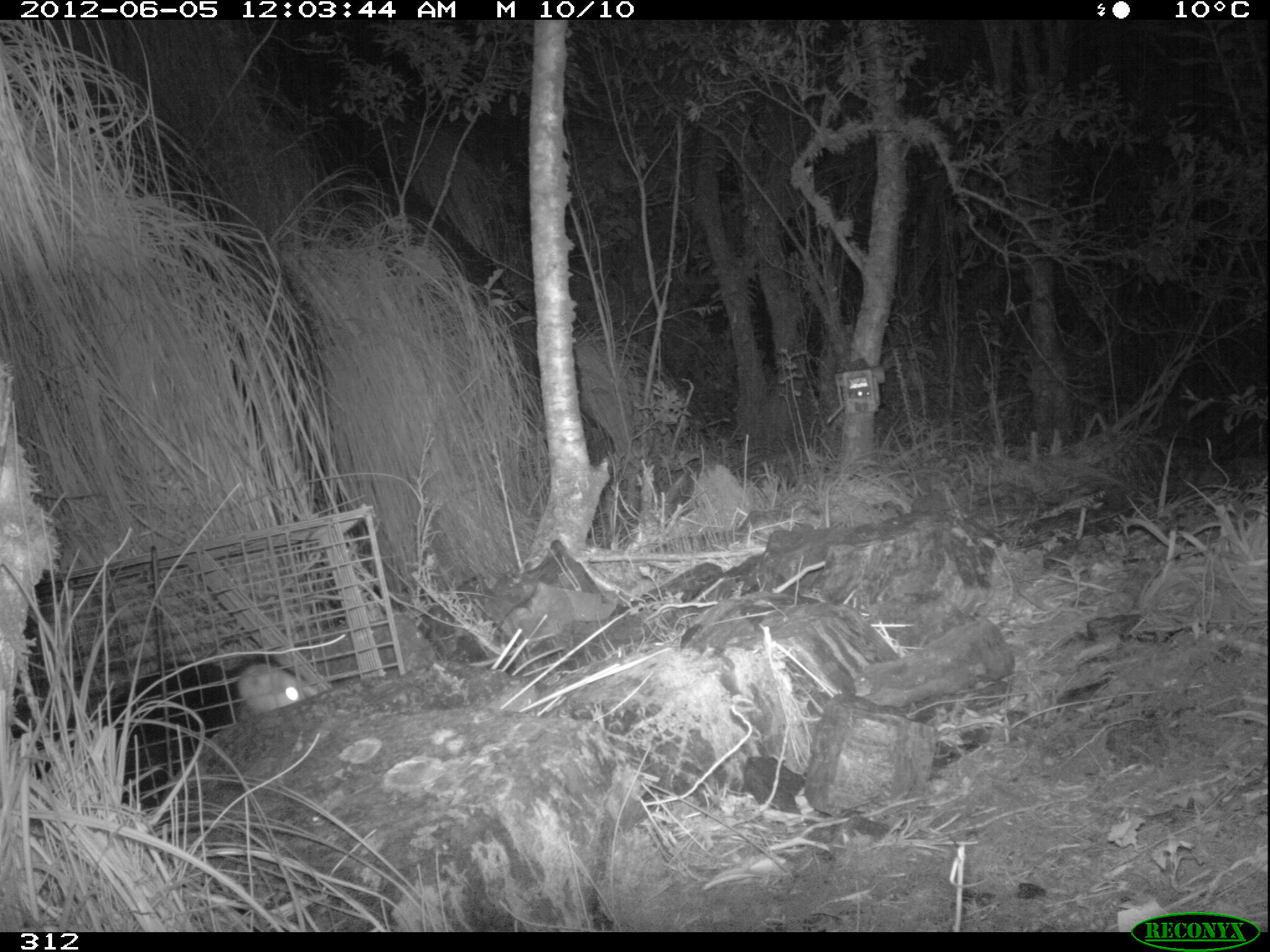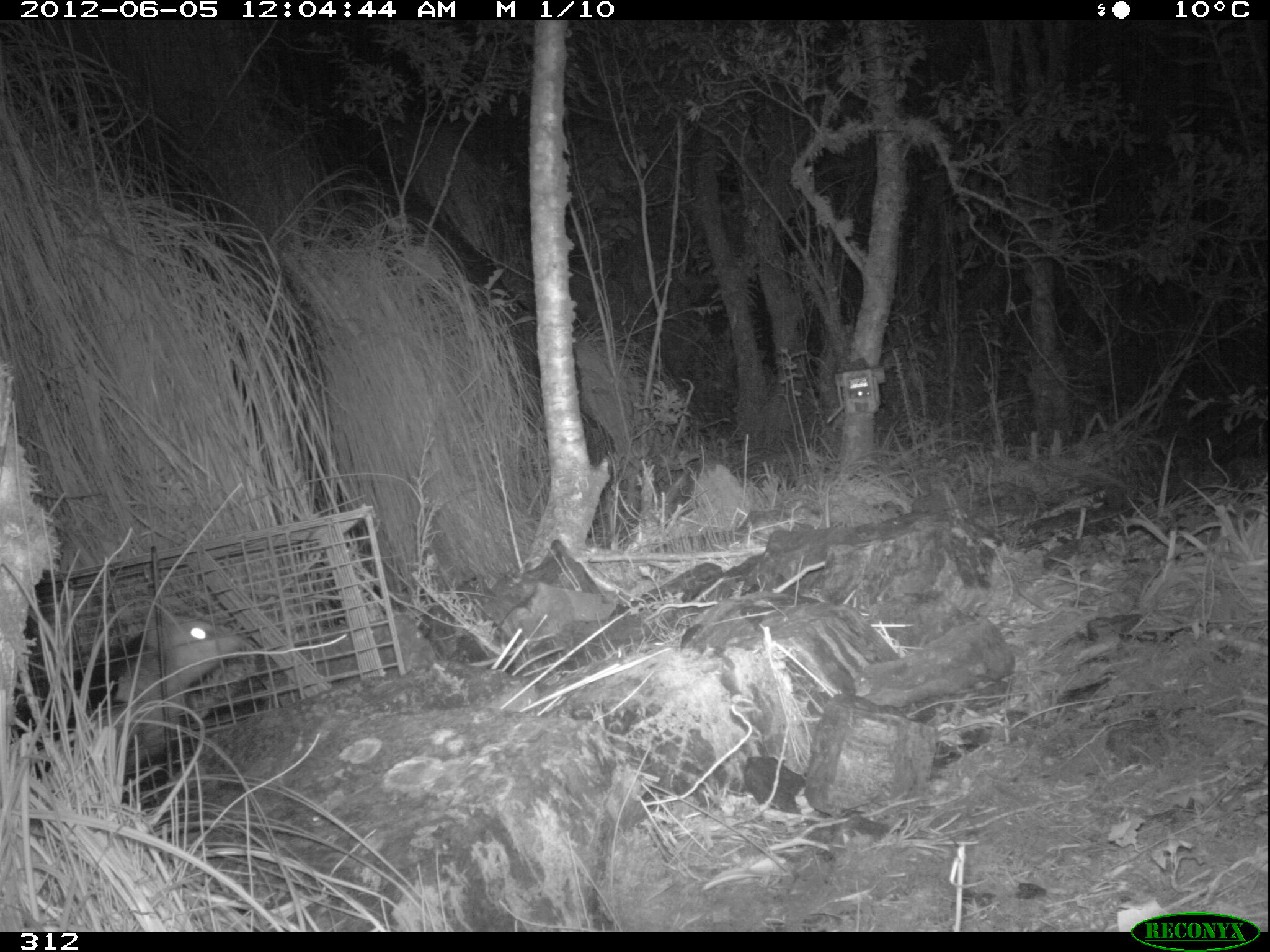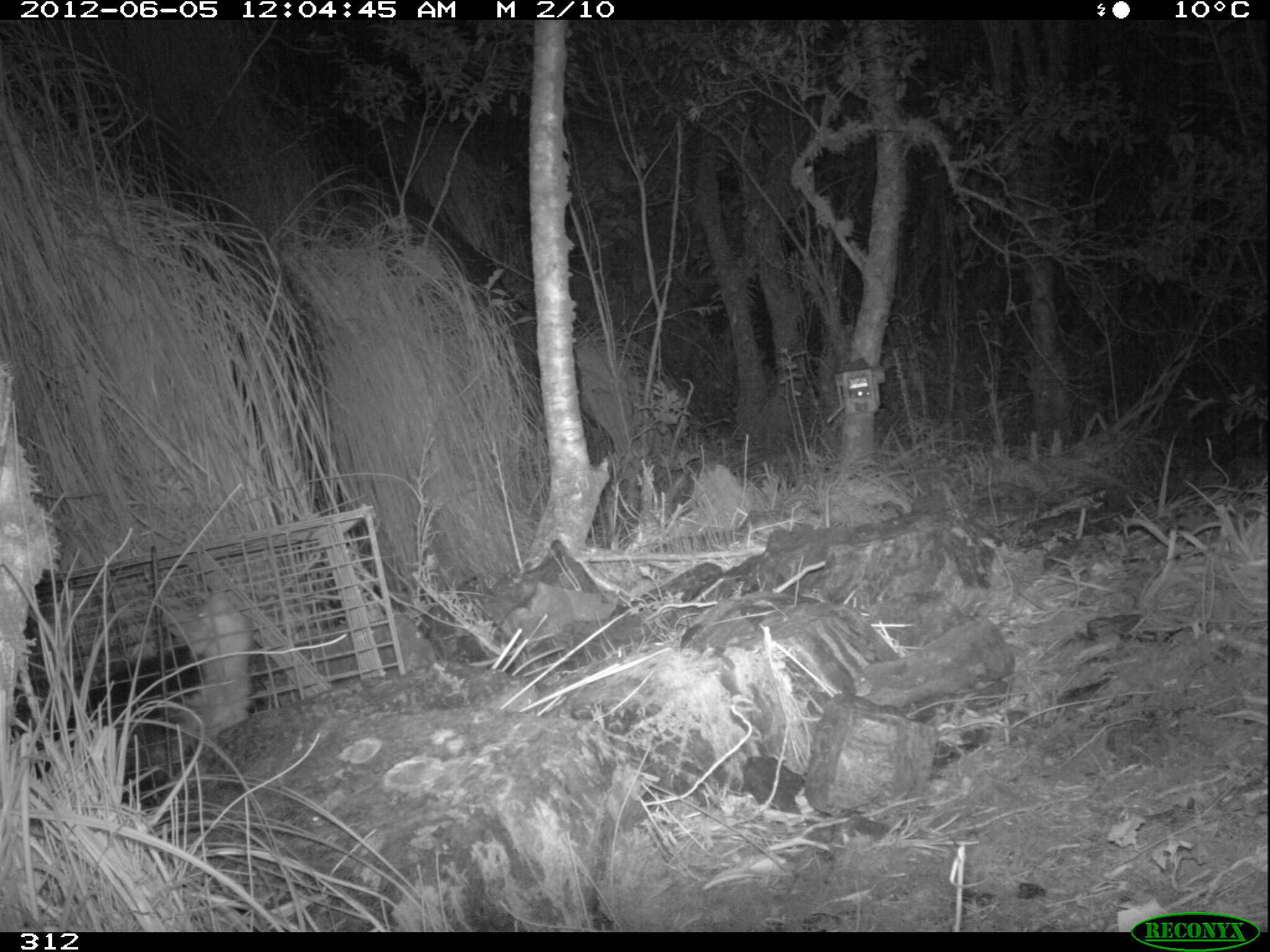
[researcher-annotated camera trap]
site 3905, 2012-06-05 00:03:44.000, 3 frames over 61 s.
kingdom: Animalia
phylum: Chordata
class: Mammalia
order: Didelphimorphia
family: Didelphidae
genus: Didelphis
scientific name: Didelphis pernigra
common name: andean white-eared opossum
Didelphis pernigra (andean white-eared opossum).